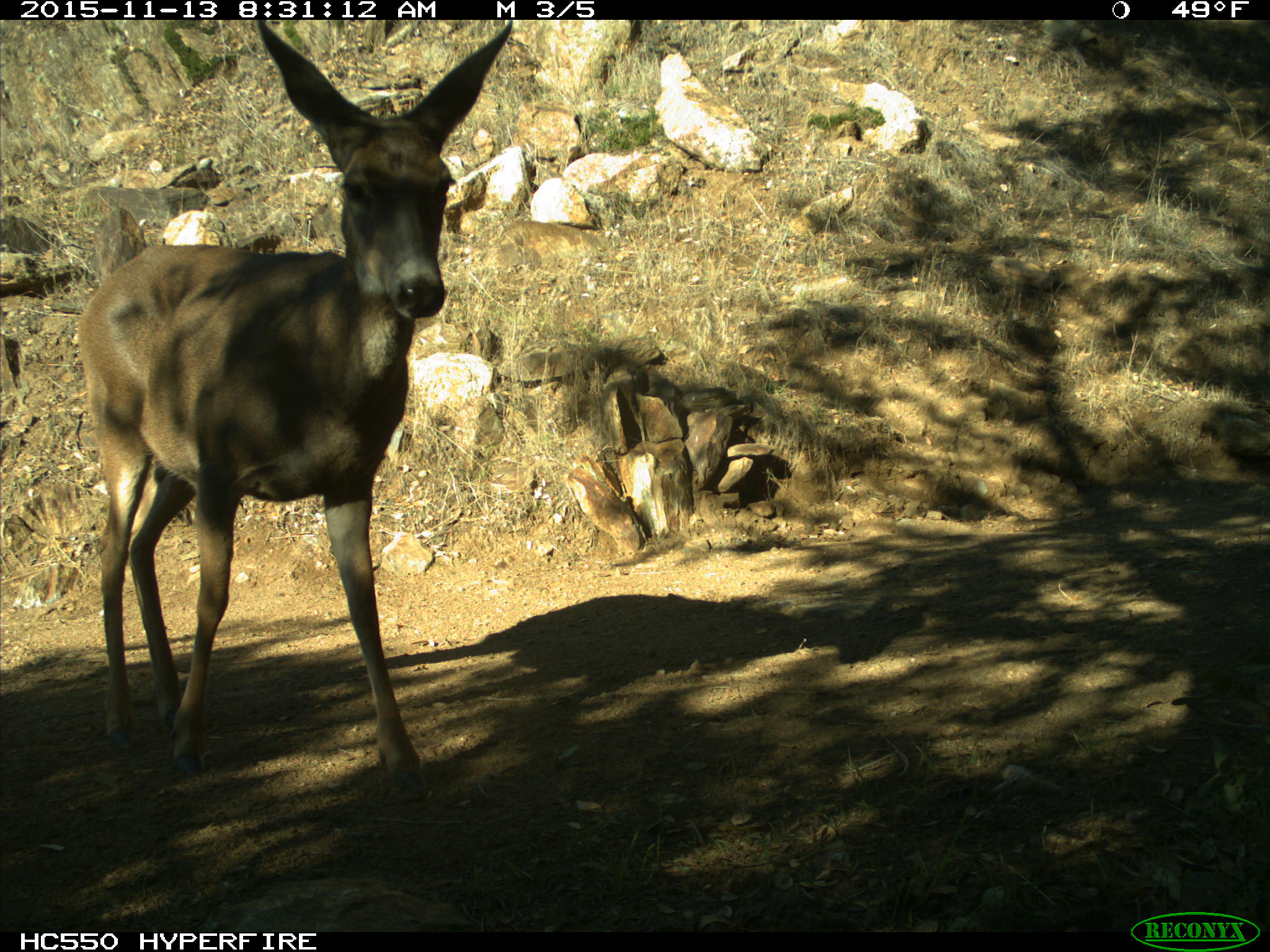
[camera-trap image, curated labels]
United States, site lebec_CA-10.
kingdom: Animalia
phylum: Chordata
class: Mammalia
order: Artiodactyla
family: Cervidae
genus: Odocoileus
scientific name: Odocoileus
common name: deer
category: unidentified deer